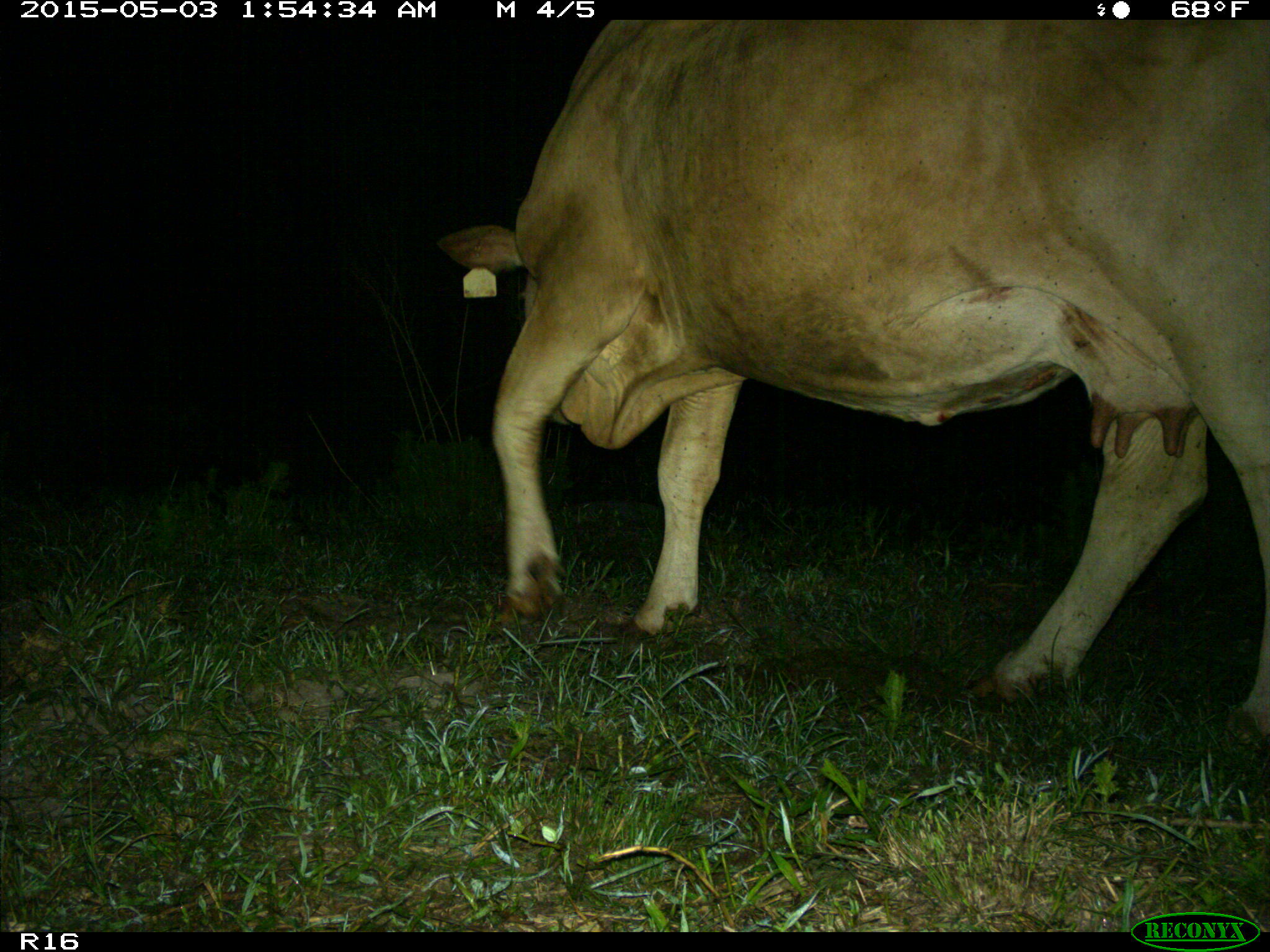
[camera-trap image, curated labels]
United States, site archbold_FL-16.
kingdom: Animalia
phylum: Chordata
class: Mammalia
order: Artiodactyla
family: Bovidae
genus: Bos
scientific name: Bos taurus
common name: domestic cow